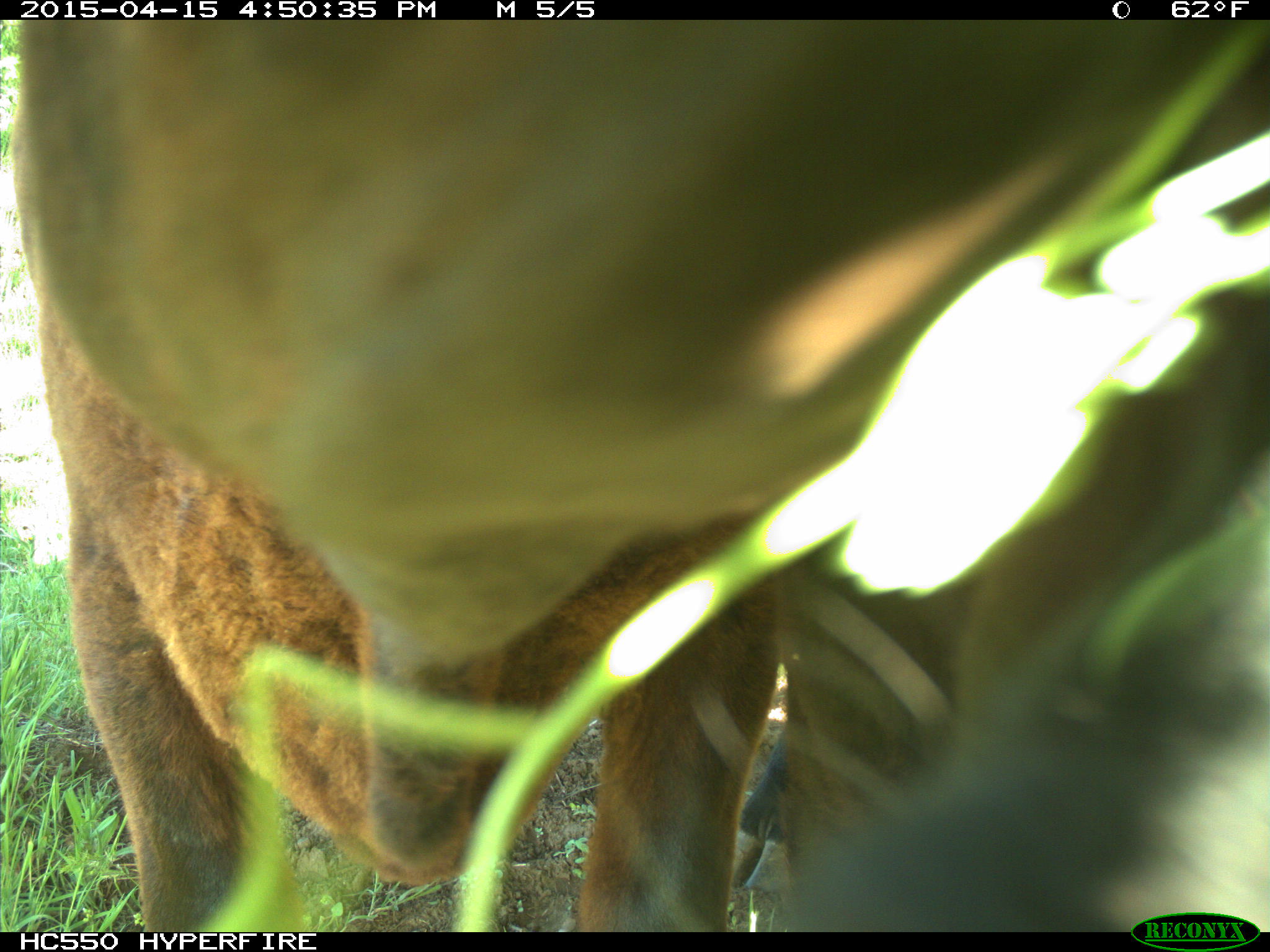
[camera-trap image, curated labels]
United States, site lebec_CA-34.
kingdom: Animalia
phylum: Chordata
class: Mammalia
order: Artiodactyla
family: Bovidae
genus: Bos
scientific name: Bos taurus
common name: domestic cow